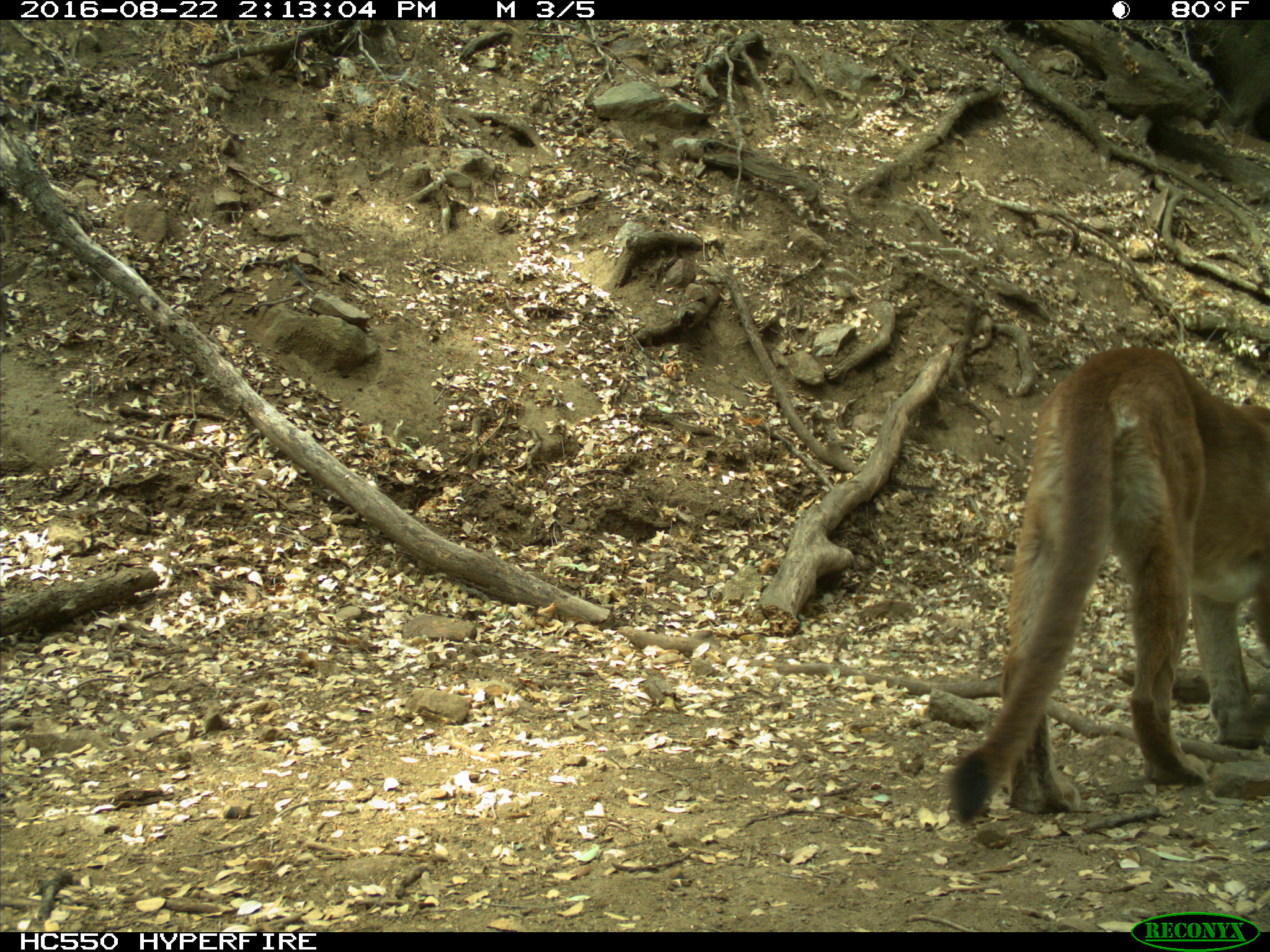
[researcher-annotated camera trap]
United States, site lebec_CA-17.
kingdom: Animalia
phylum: Chordata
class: Mammalia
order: Carnivora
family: Felidae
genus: Puma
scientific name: Puma concolor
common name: mountain lion